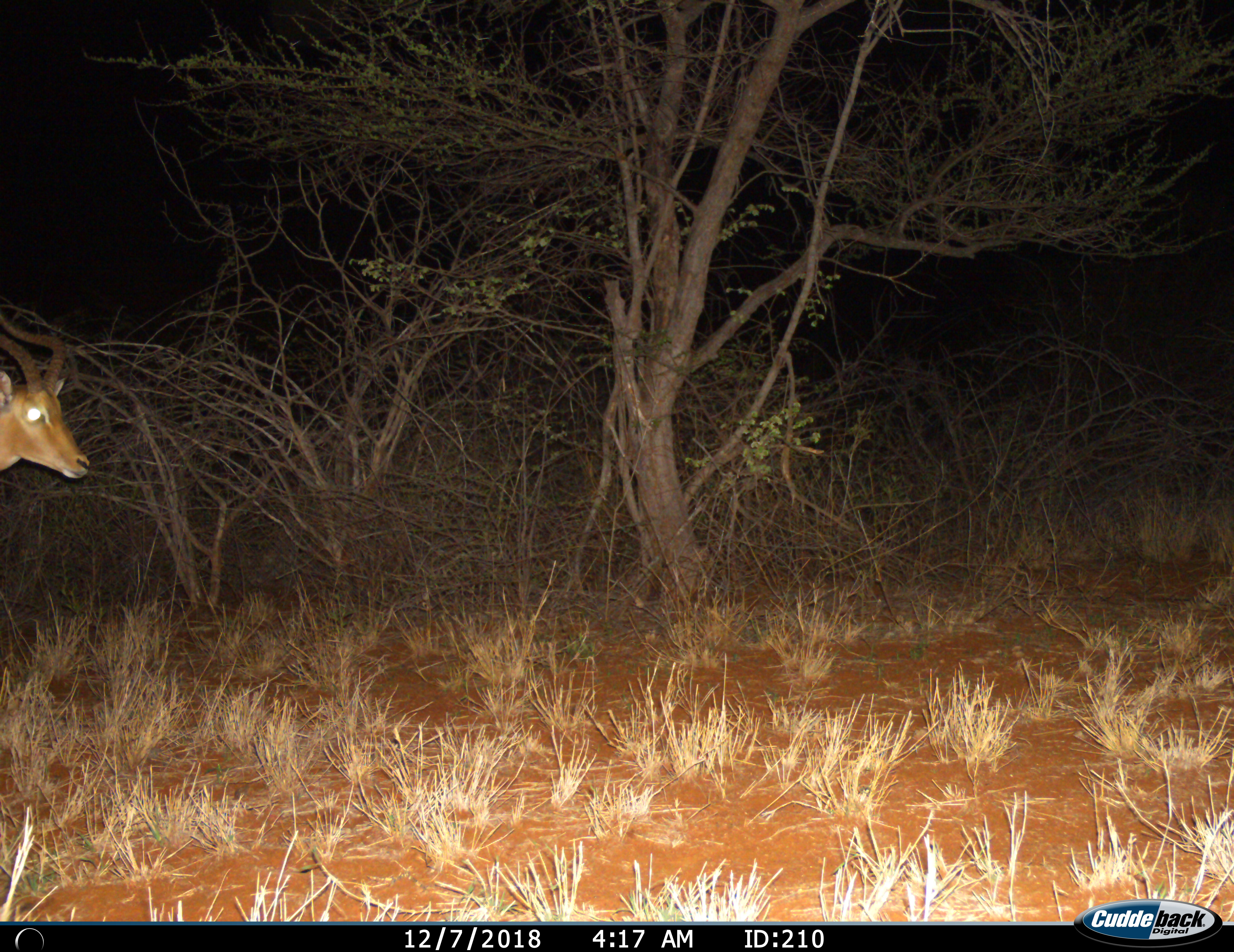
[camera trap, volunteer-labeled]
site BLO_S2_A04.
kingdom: Animalia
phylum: Chordata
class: Mammalia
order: Artiodactyla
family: Bovidae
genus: Aepyceros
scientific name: Aepyceros melampus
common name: impala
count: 1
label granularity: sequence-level